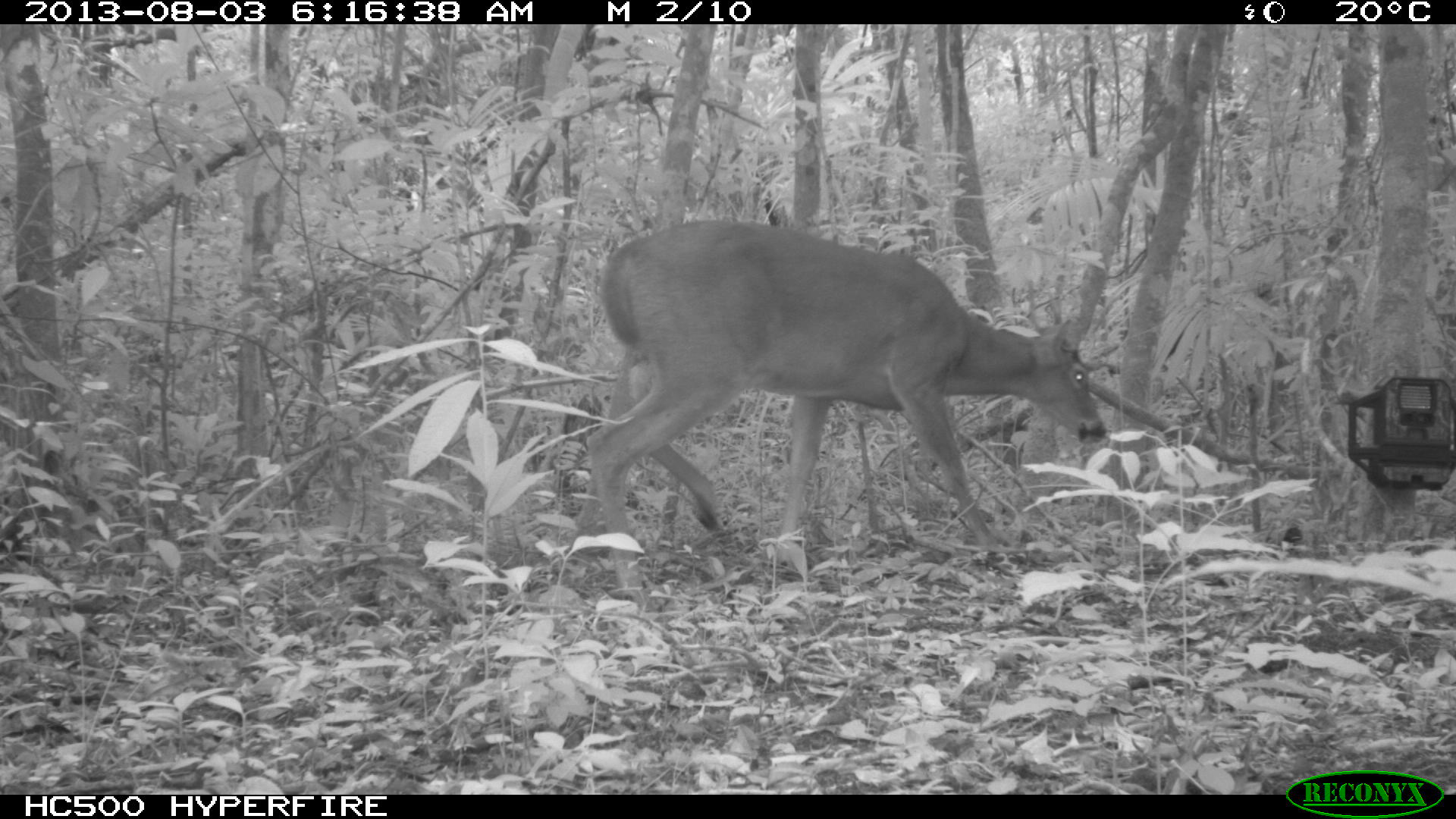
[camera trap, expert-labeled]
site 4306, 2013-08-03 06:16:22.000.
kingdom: Animalia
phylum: Chordata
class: Mammalia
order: Artiodactyla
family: Cervidae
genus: Odocoileus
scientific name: Odocoileus virginianus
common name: white-tailed deer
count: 1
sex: male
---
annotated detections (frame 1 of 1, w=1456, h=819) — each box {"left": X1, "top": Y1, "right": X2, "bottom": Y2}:
odocoileus virginianus: {"left": 585, "top": 219, "right": 1105, "bottom": 590}